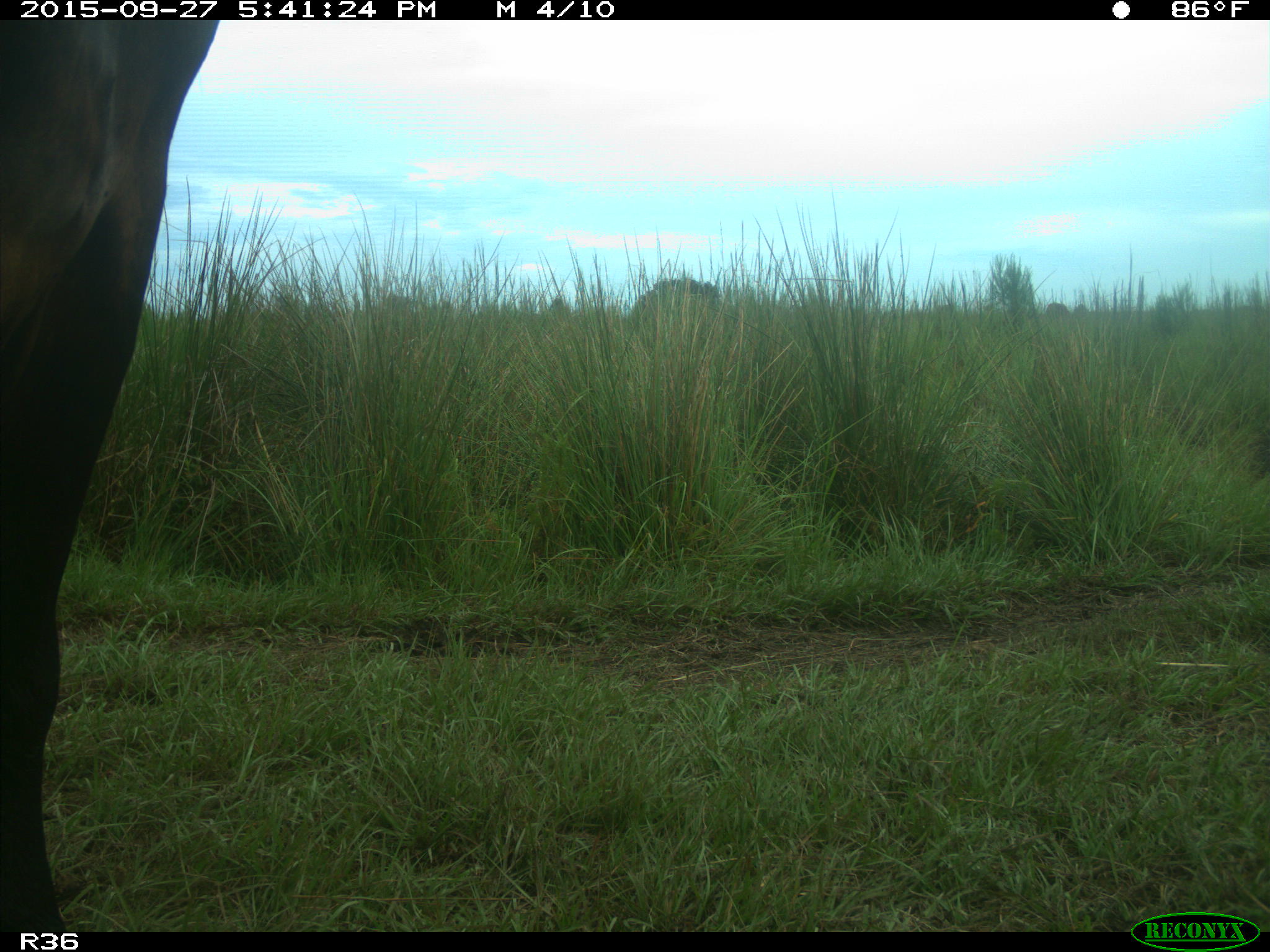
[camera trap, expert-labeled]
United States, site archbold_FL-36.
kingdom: Animalia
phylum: Chordata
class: Mammalia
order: Artiodactyla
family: Bovidae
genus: Bos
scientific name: Bos taurus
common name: domestic cow